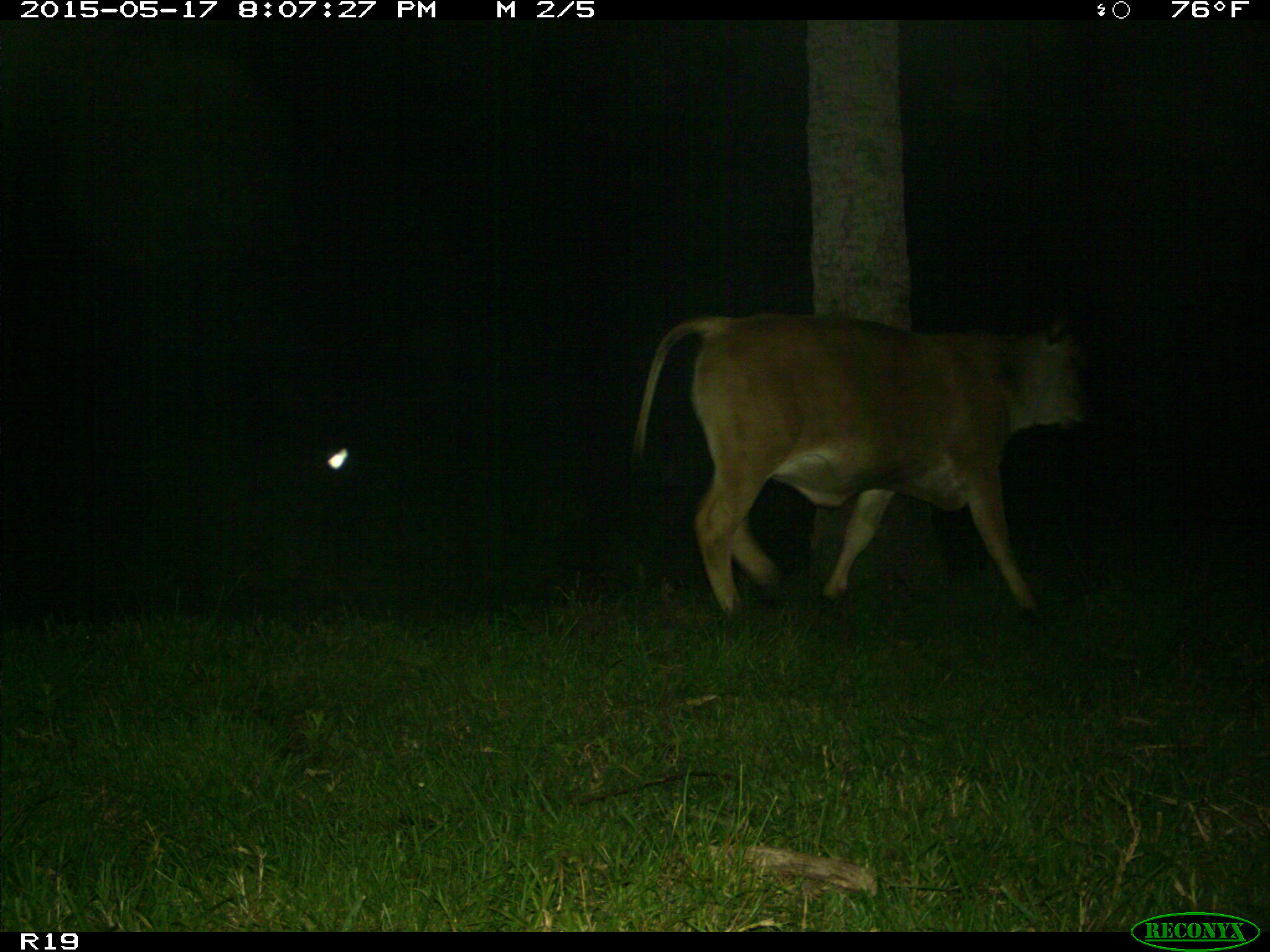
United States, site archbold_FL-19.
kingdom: Animalia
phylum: Chordata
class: Mammalia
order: Artiodactyla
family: Bovidae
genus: Bos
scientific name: Bos taurus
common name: domestic cow